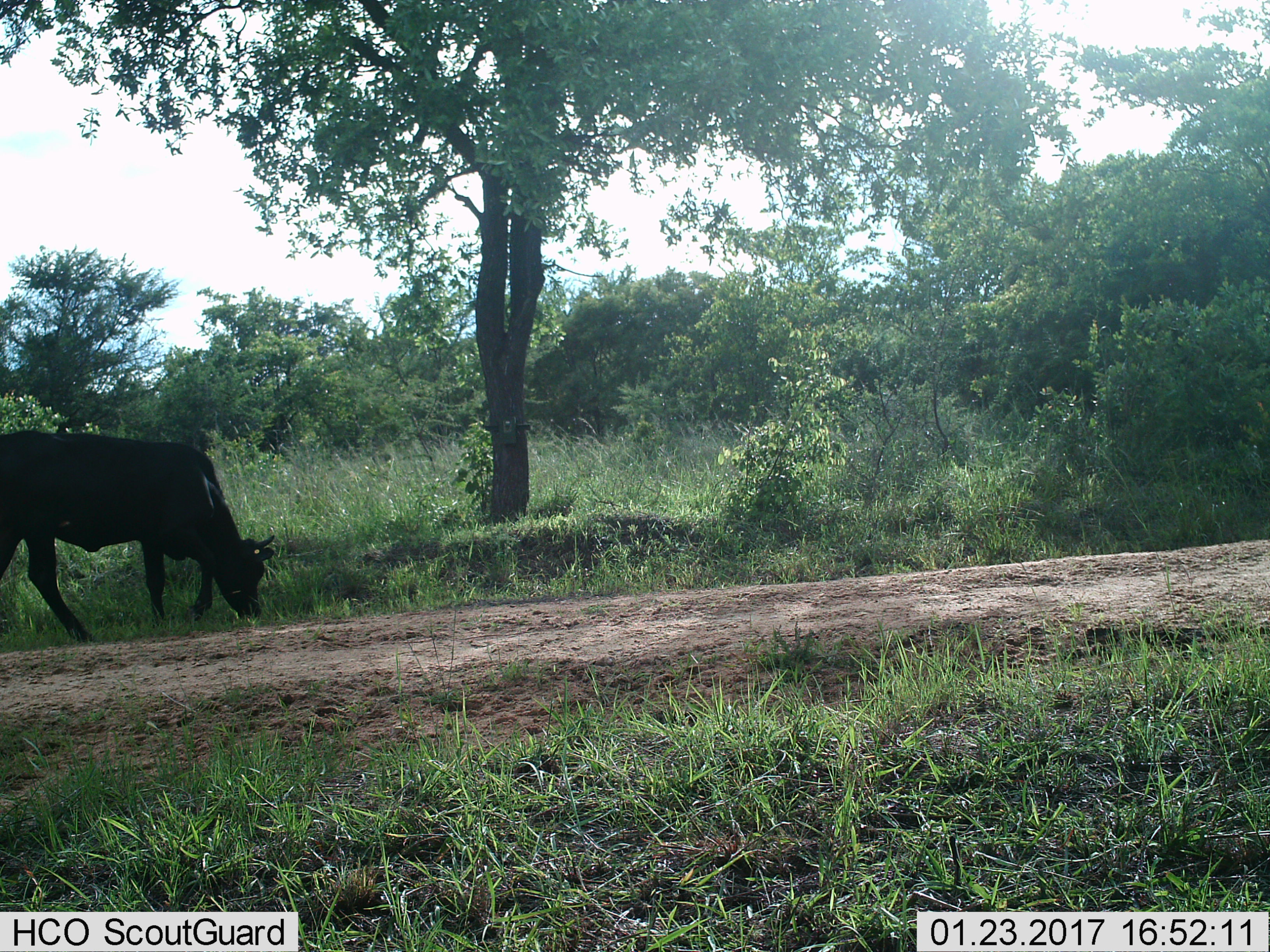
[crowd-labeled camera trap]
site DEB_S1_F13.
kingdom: Animalia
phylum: Chordata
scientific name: Vertebrata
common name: domestic animal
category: domesticanimal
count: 1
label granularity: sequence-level